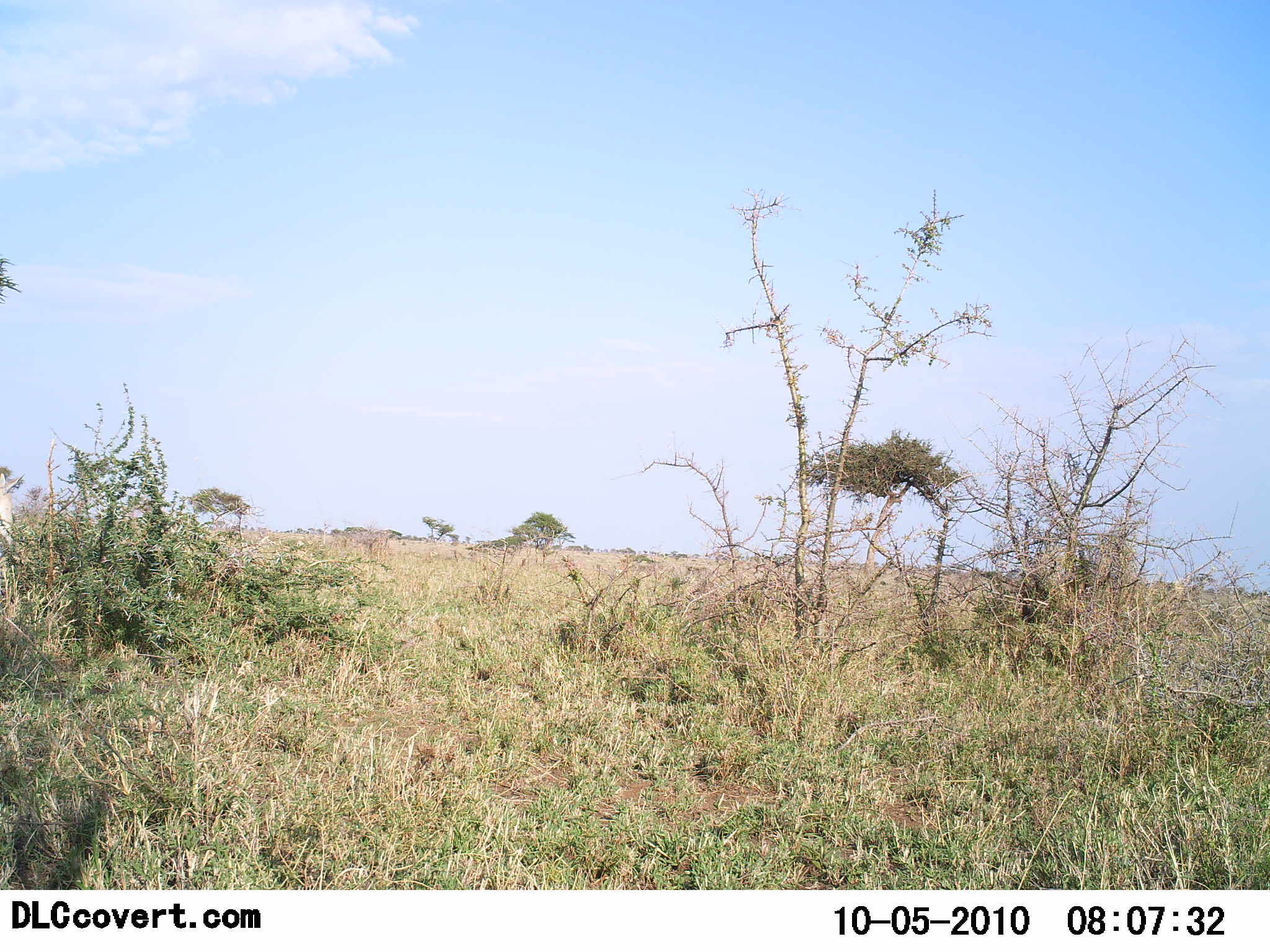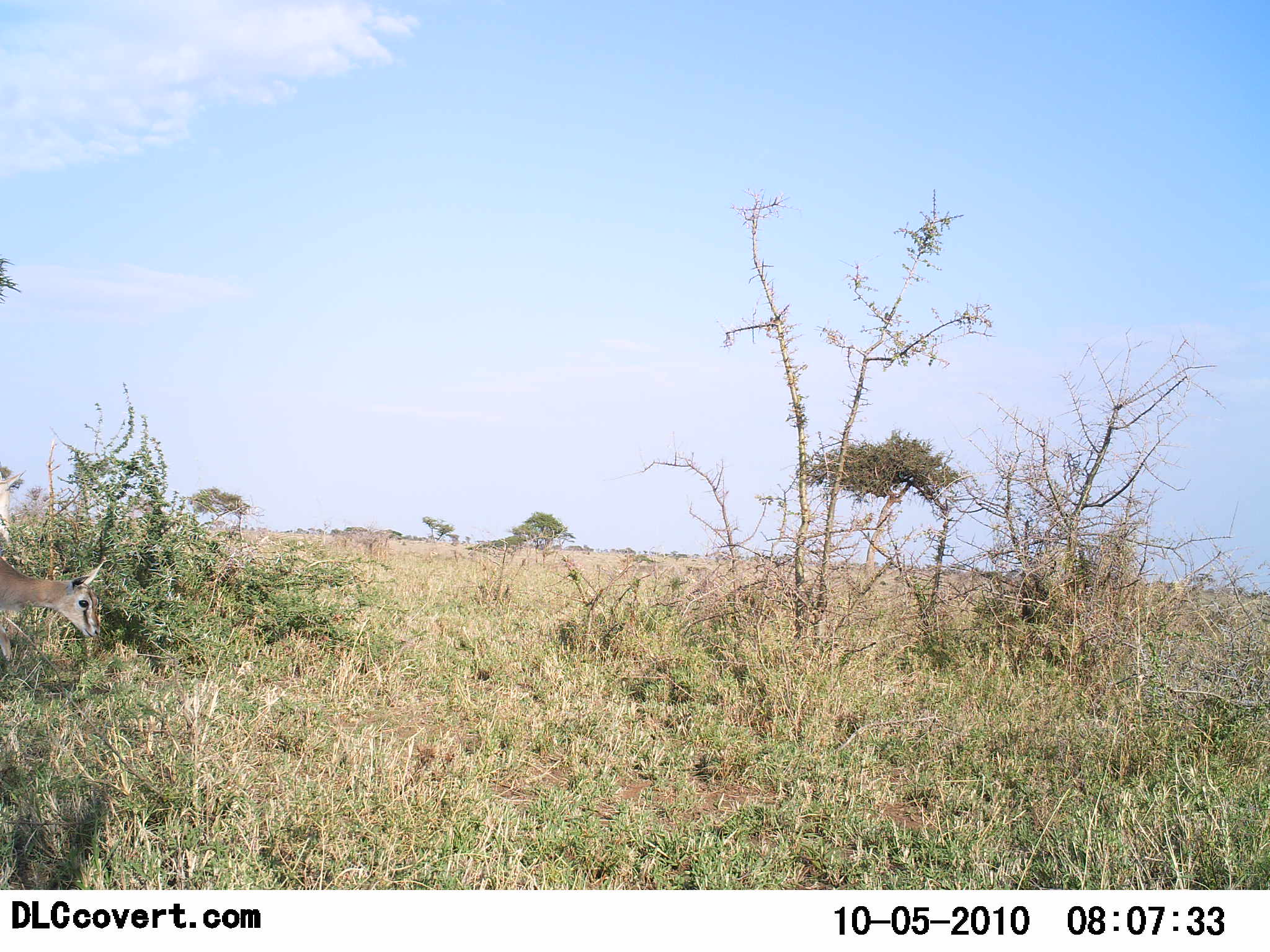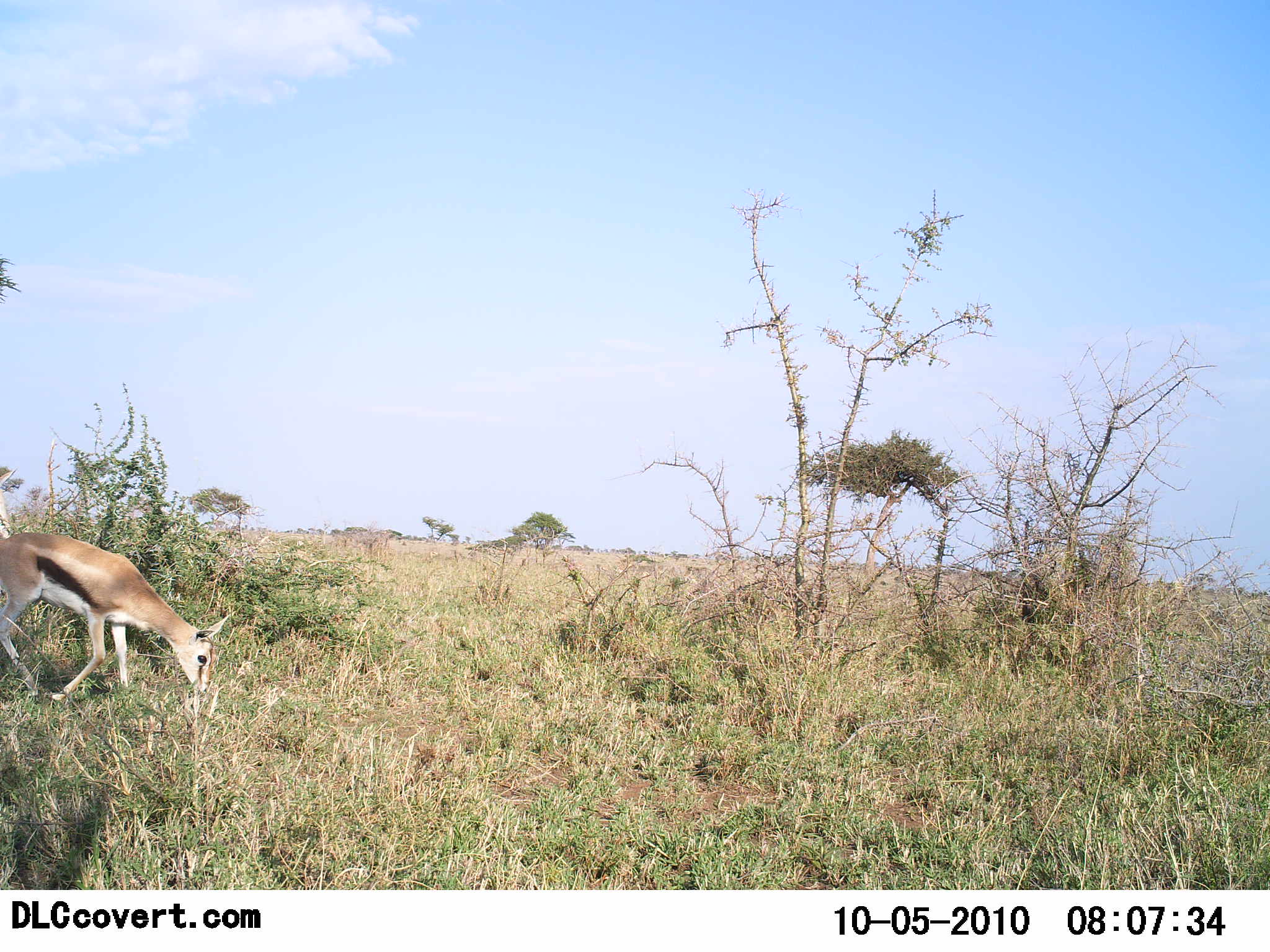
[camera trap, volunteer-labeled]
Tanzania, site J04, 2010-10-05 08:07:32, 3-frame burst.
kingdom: Animalia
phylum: Chordata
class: Mammalia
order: Artiodactyla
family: Bovidae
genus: Eudorcas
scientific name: Eudorcas thomsonii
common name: thomson's gazelle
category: gazellethomsons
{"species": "gazellethomsons (thomson's gazelle) (Eudorcas thomsonii)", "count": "1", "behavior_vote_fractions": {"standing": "0%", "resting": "0%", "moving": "88%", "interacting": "0%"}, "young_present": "0%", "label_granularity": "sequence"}